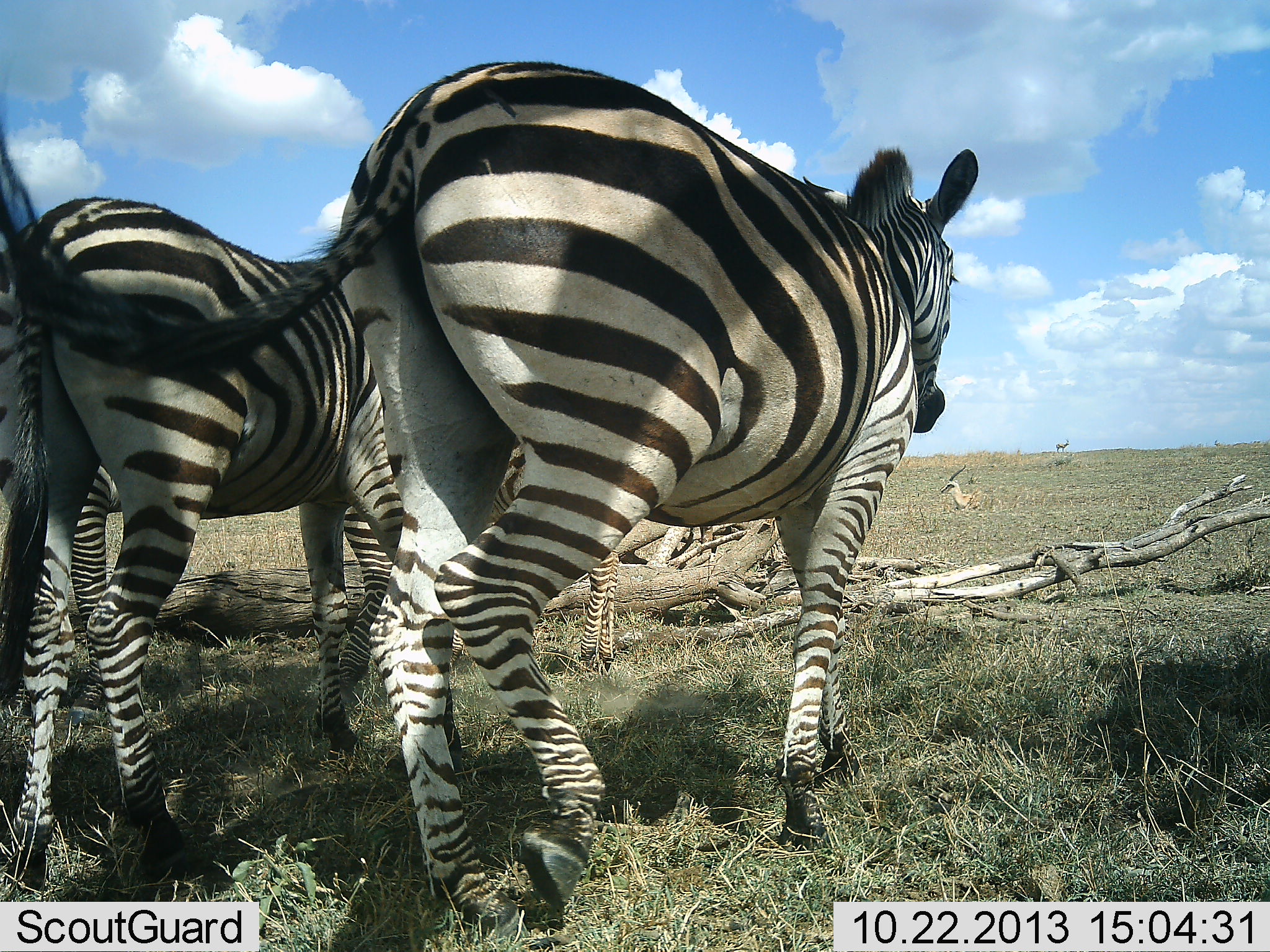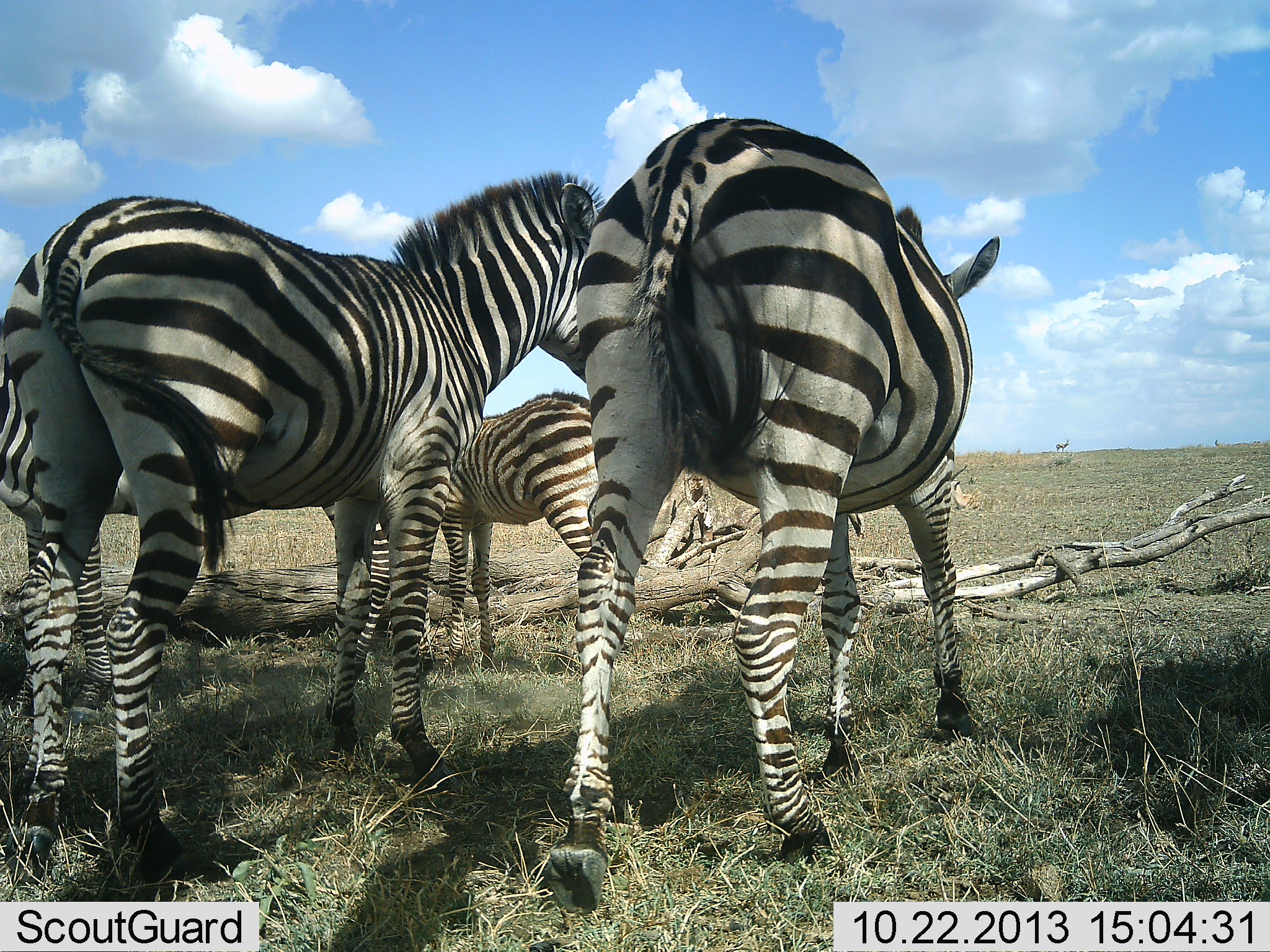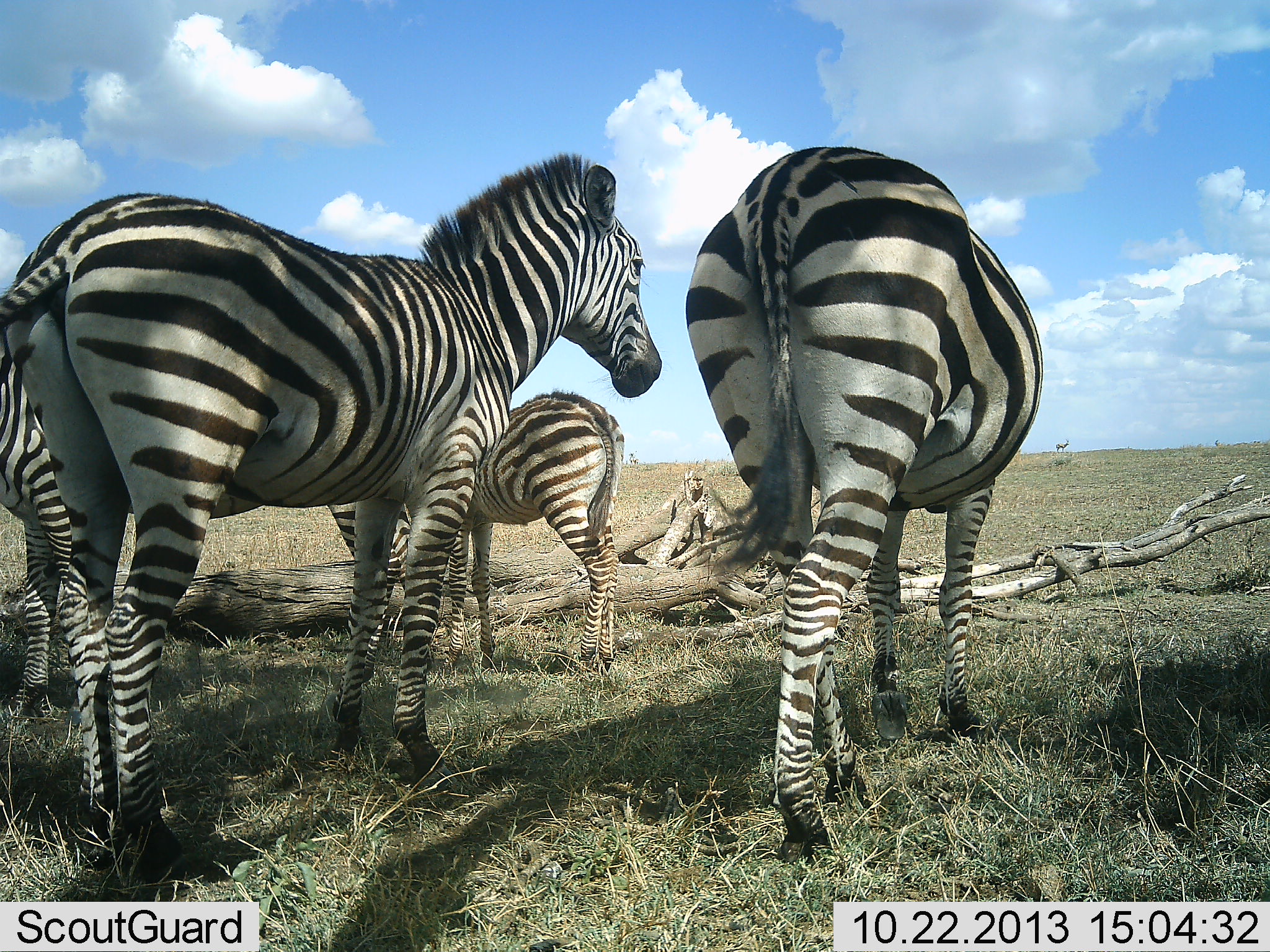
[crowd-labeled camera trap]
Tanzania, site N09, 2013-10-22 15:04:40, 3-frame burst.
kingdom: Animalia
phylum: Chordata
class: Mammalia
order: Perissodactyla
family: Equidae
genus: Equus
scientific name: Equus quagga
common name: plains zebra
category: zebra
Zebra (plains zebra) (Equus quagga), count 4. Behavior (volunteer vote fractions): standing 93%, resting 0%, moving 64%, interacting 7%. Young present (vote fraction): 26%. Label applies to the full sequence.